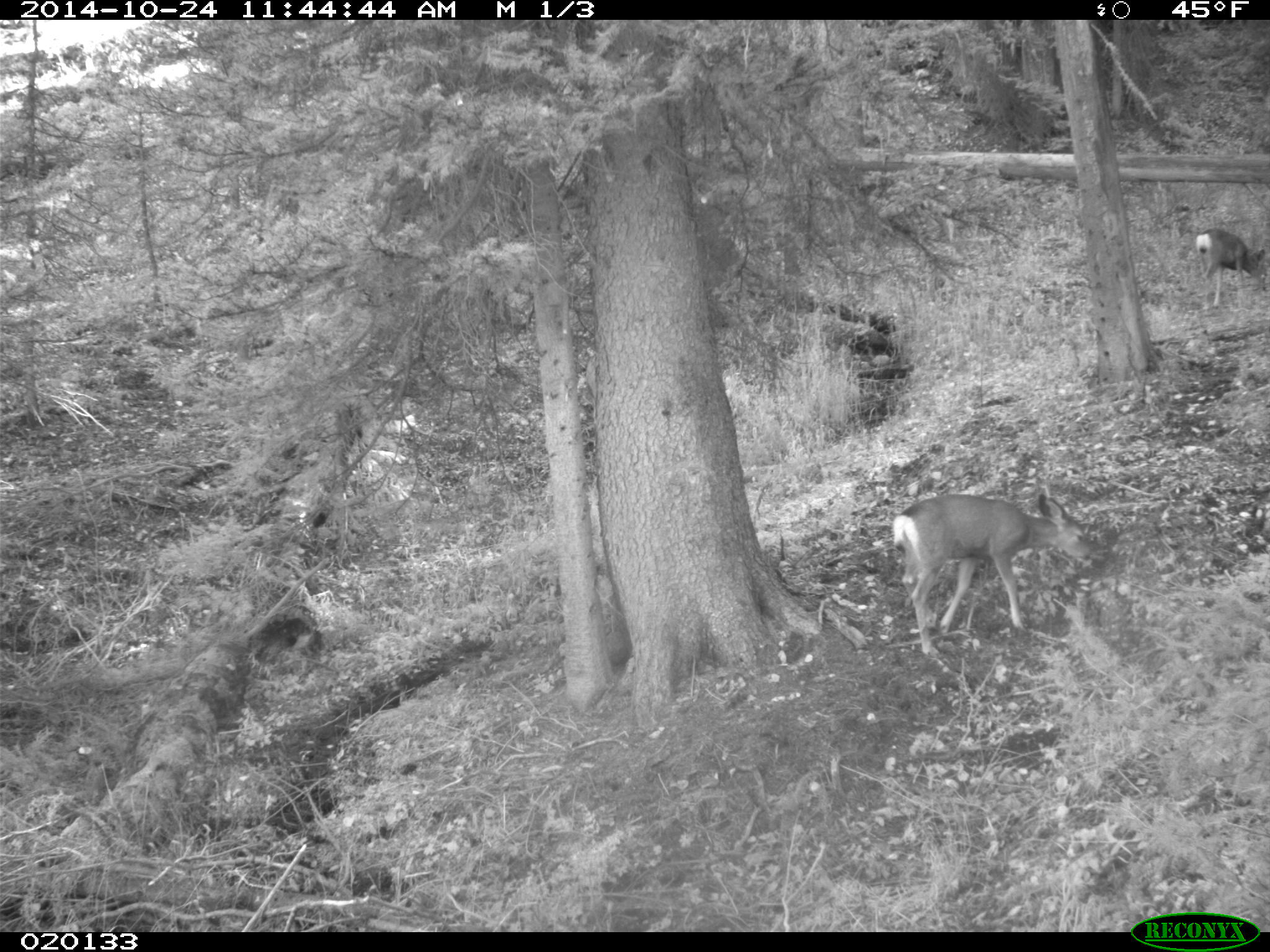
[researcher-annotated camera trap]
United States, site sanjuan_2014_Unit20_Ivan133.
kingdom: Animalia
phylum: Chordata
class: Mammalia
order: Artiodactyla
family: Cervidae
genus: Odocoileus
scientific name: Odocoileus hemionus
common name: mule deer